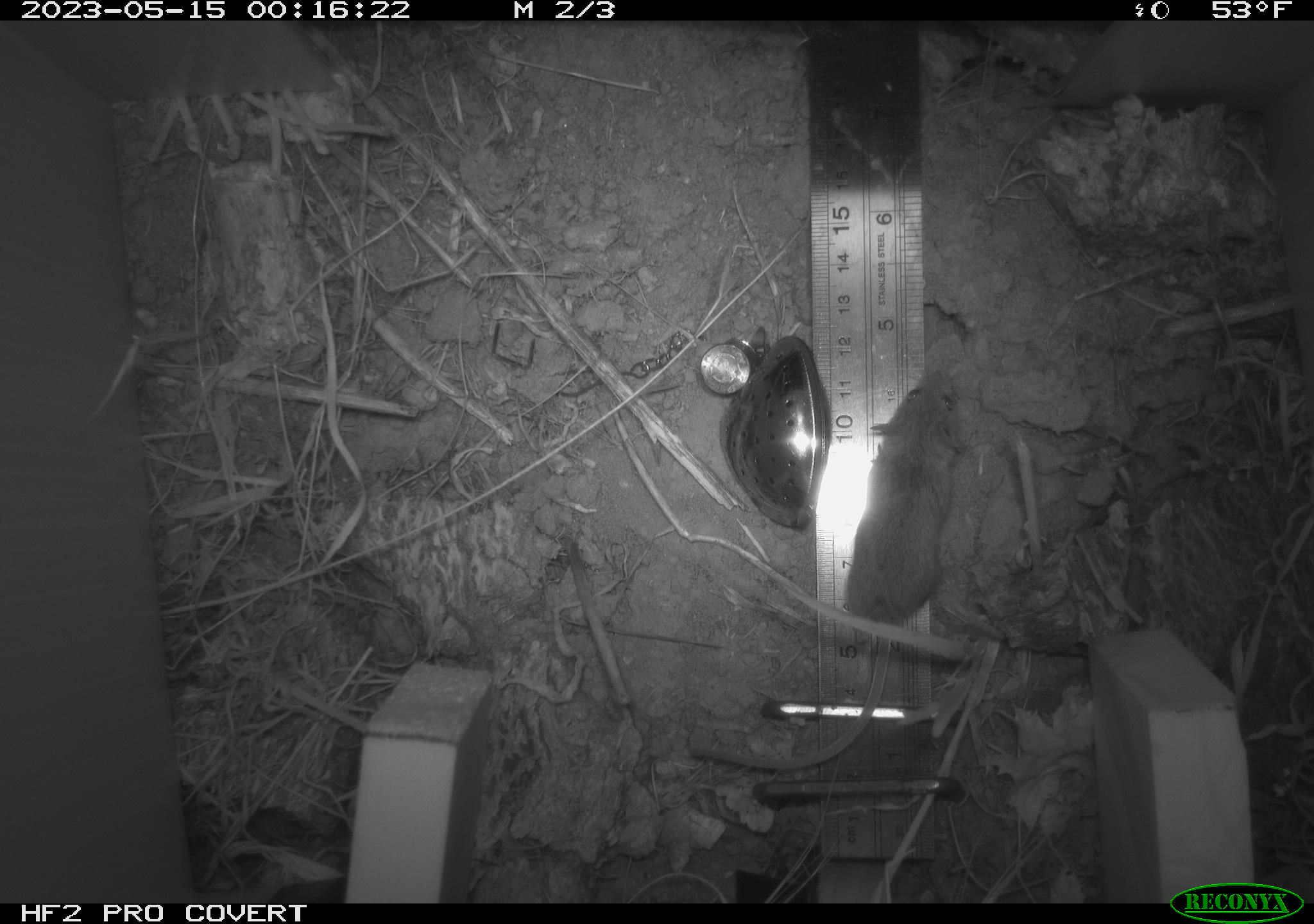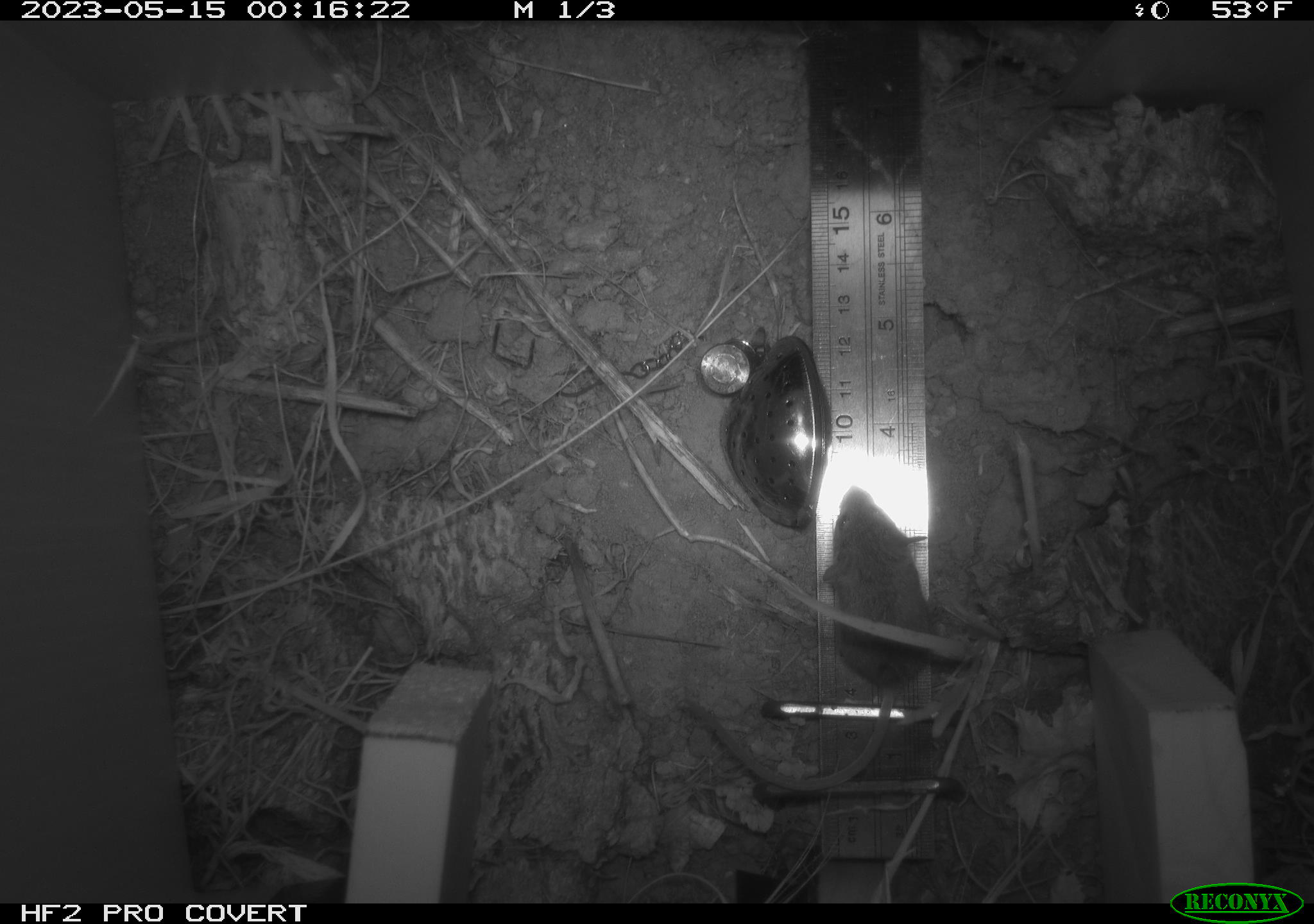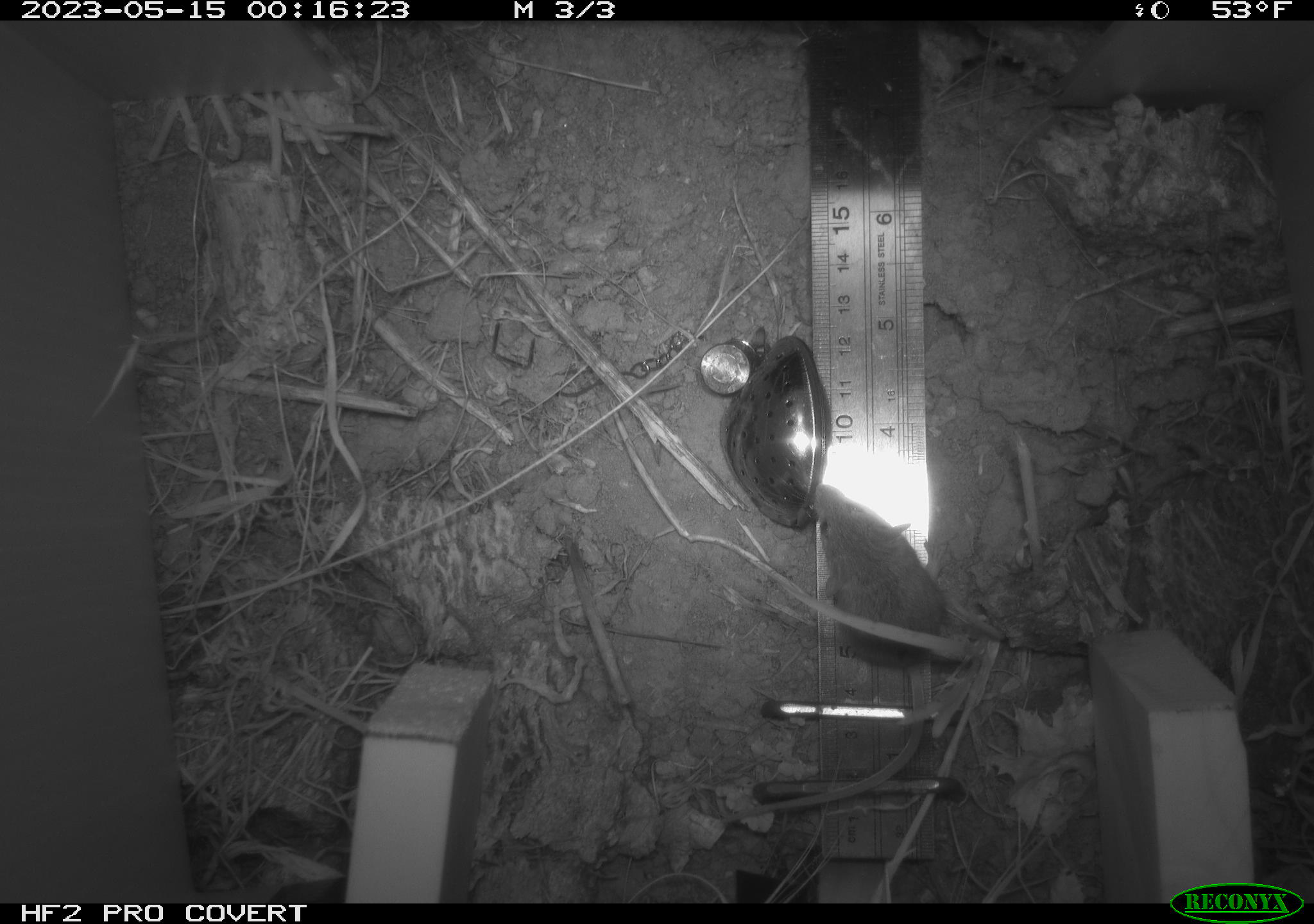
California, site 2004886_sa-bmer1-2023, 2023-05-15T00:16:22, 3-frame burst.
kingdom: Animalia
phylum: Chordata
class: Mammalia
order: Rodentia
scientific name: Rodentia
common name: mouse species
Mouse species (Rodentia).